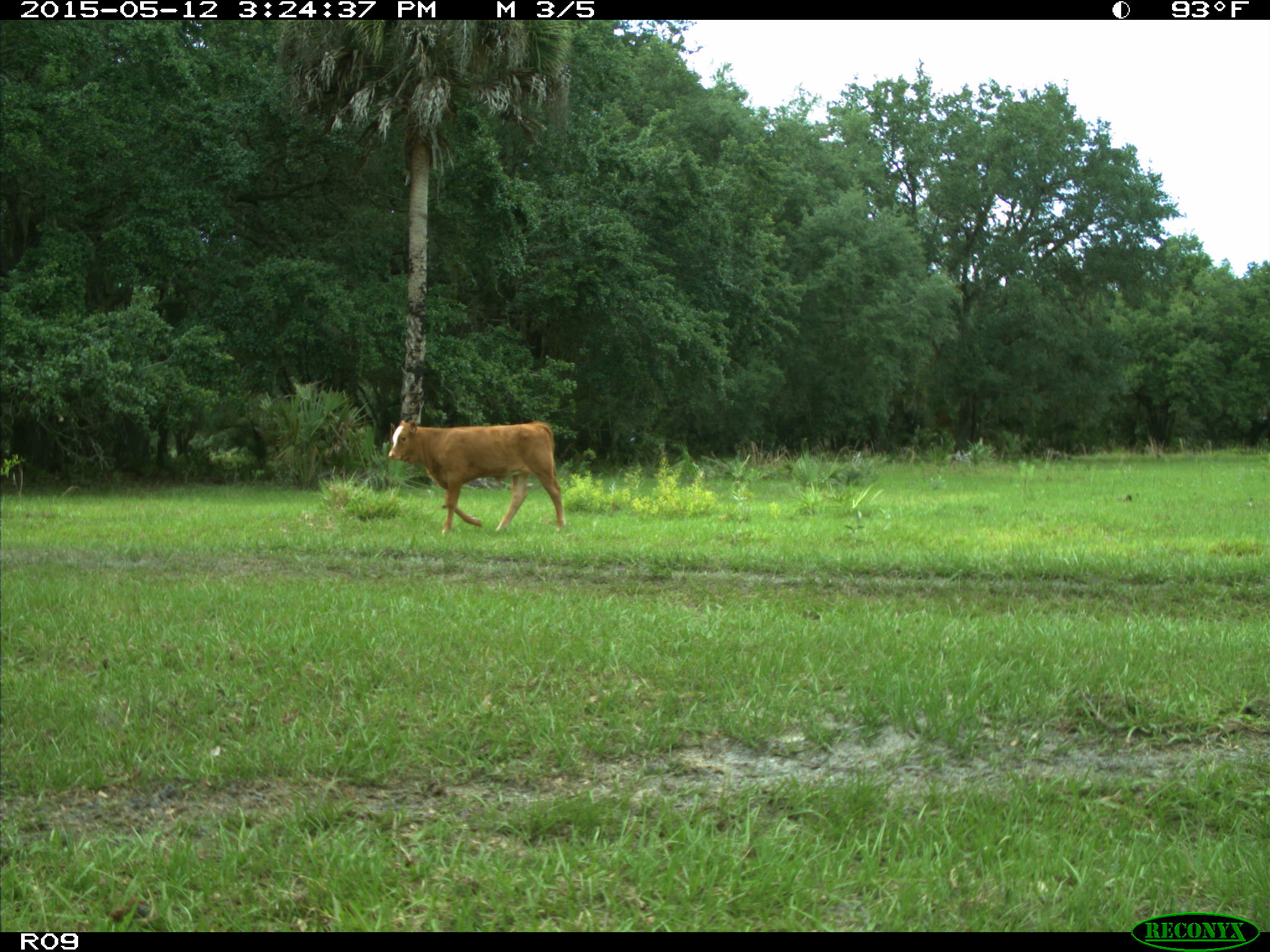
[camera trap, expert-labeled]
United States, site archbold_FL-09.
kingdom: Animalia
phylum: Chordata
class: Mammalia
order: Artiodactyla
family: Bovidae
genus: Bos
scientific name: Bos taurus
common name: domestic cow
Bos taurus (domestic cow).